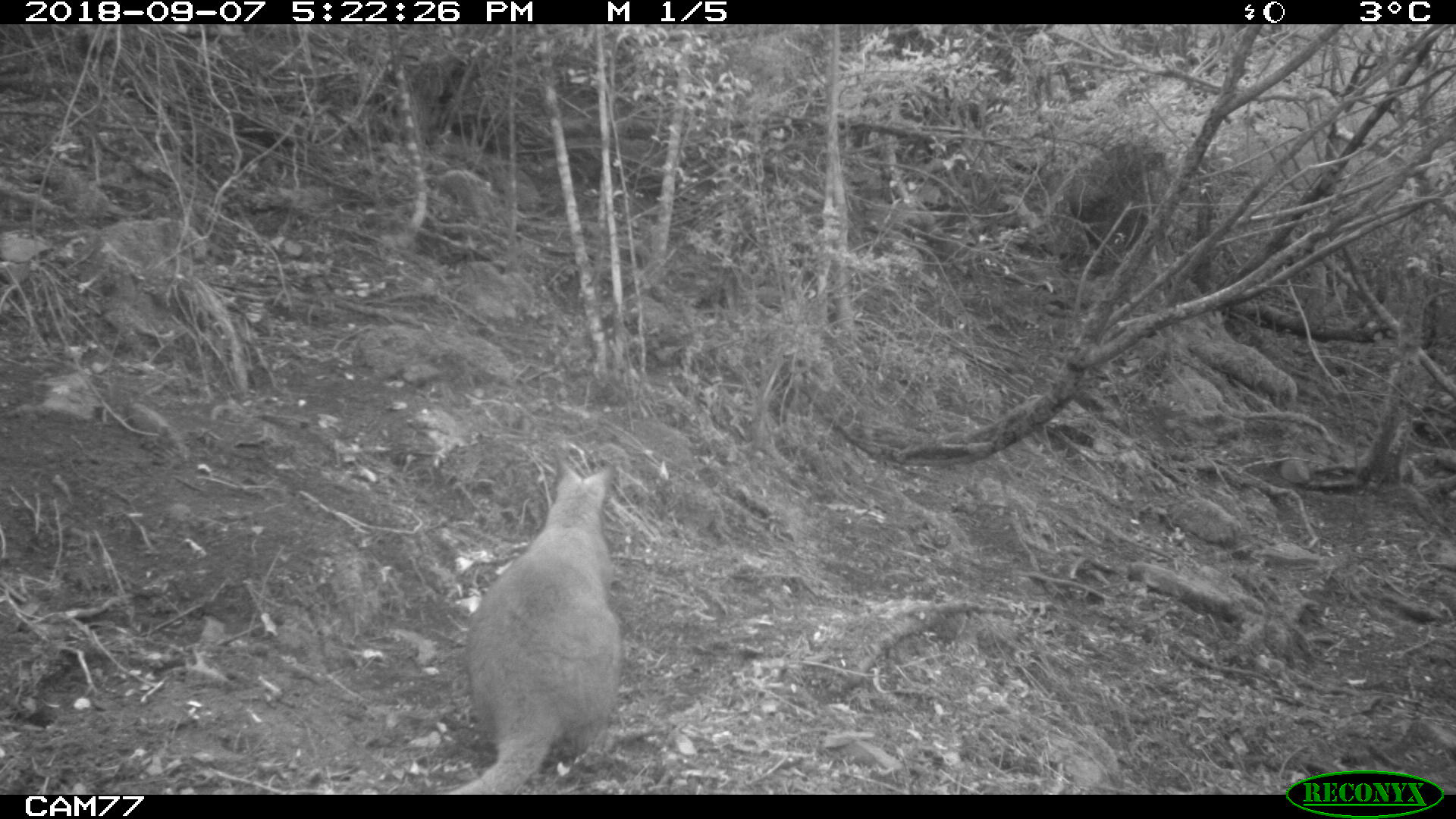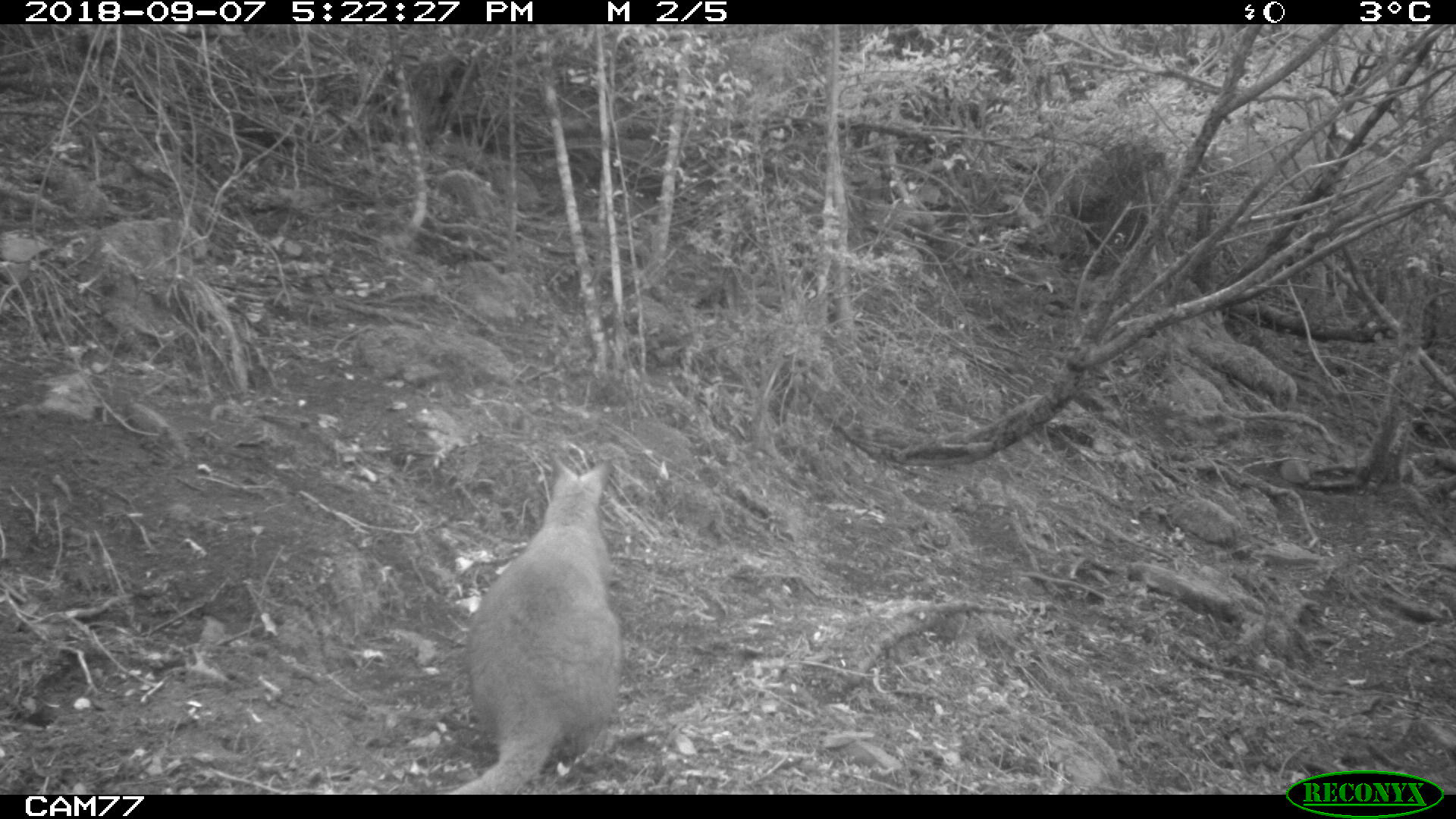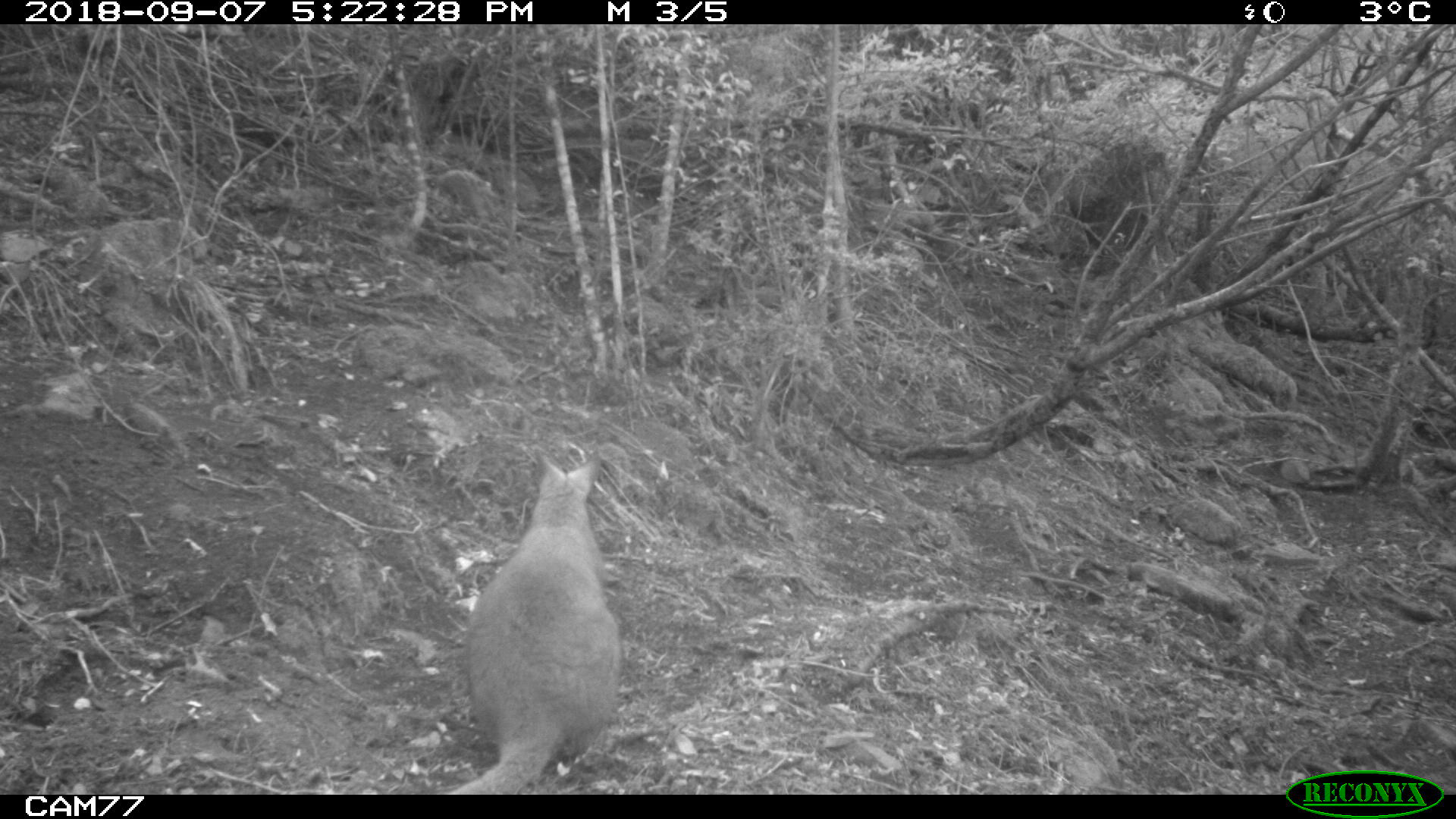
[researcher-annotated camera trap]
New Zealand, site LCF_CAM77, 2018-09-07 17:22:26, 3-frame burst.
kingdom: Animalia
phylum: Chordata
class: Mammalia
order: Diprotodontia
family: Macropodidae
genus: Notamacropus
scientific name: Notamacropus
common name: wallaby